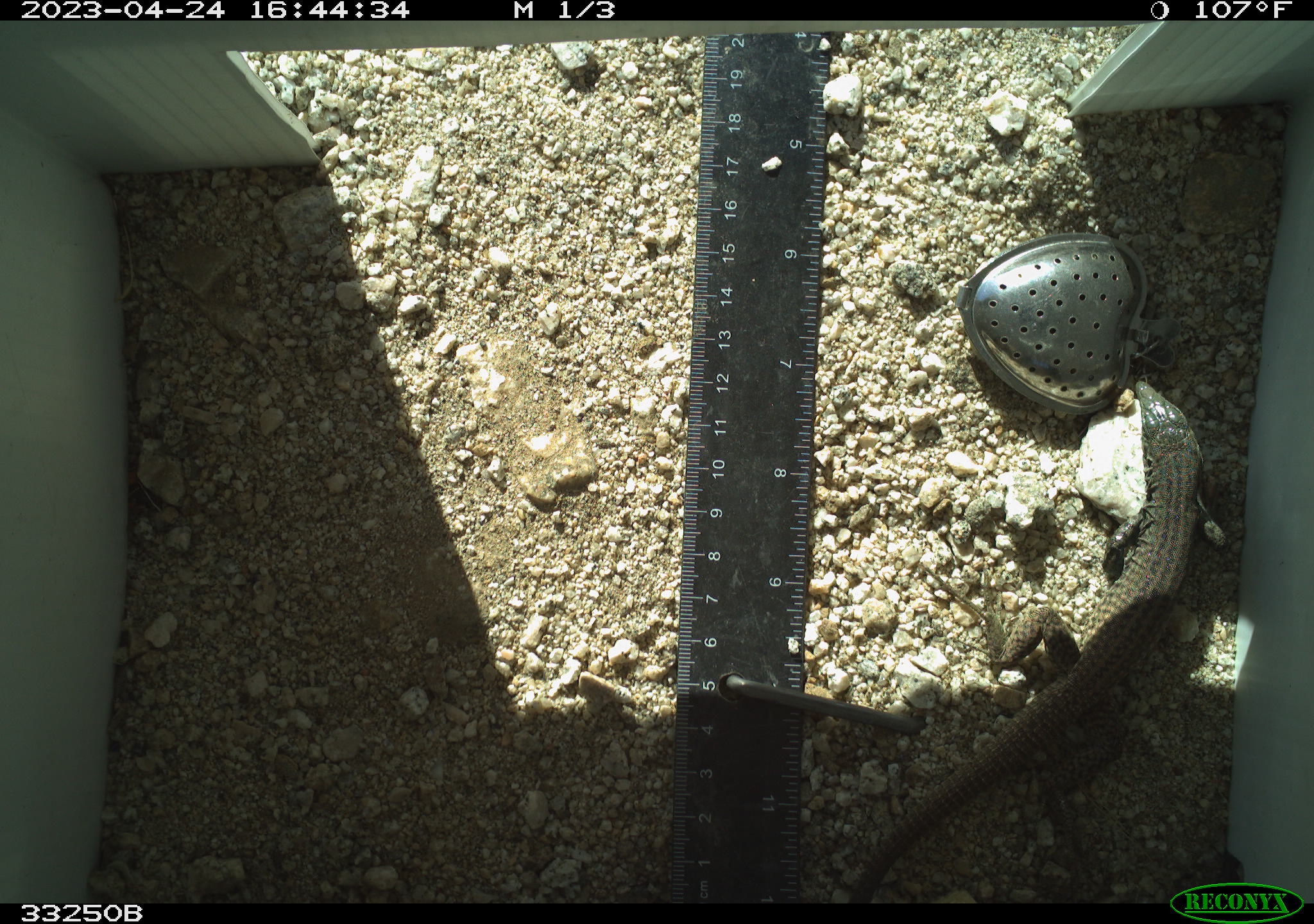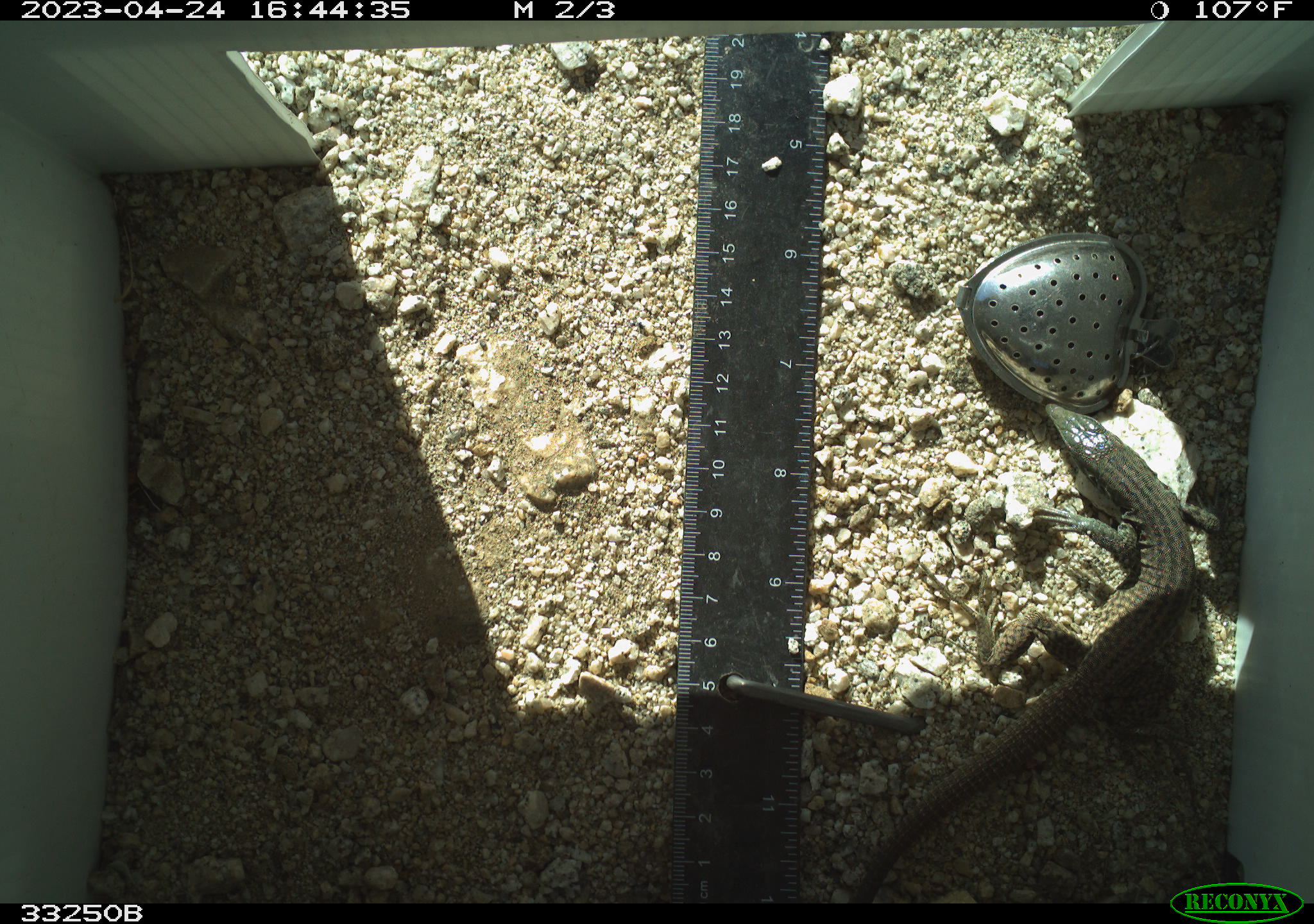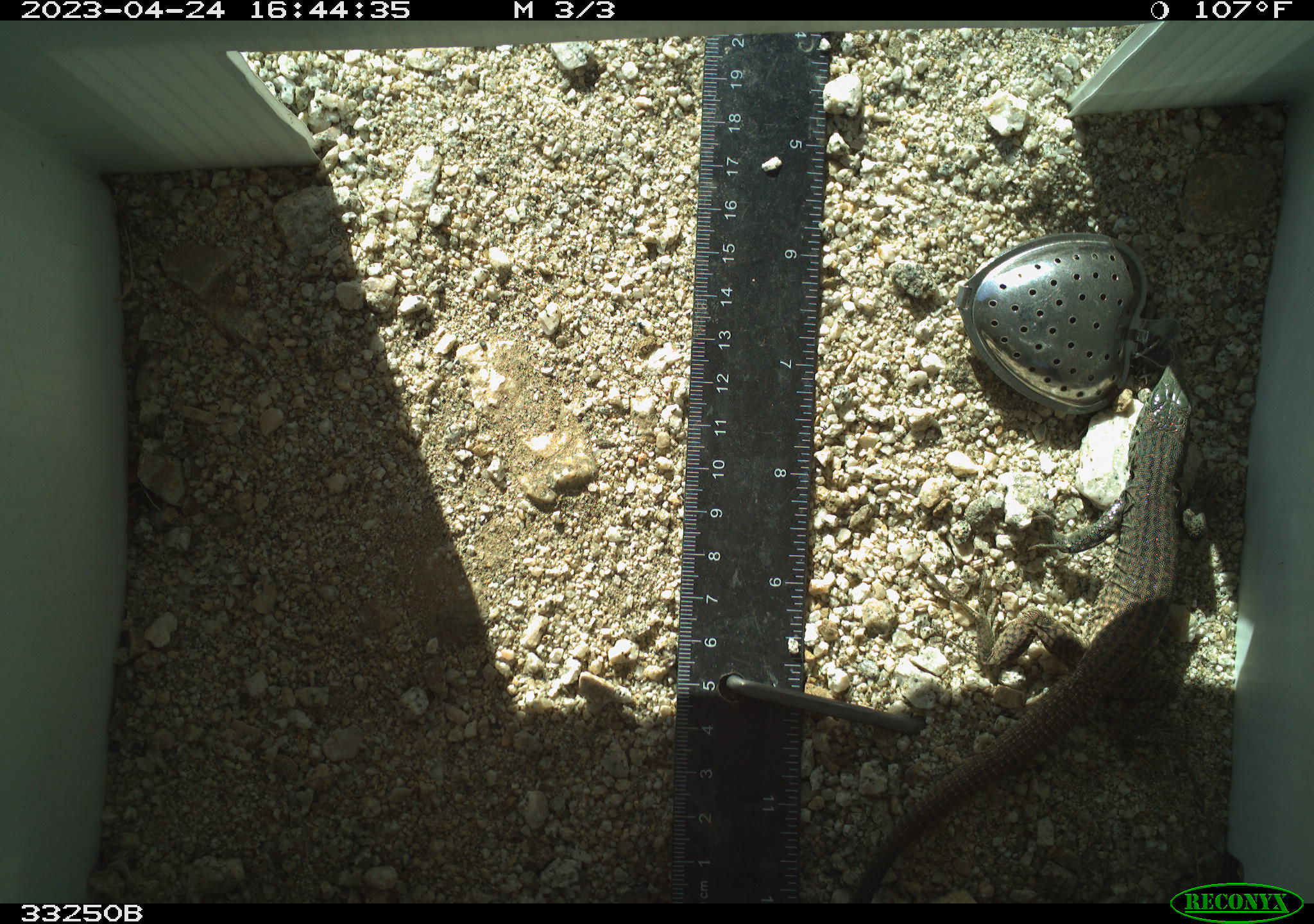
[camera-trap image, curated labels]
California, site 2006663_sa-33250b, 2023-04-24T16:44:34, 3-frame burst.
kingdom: Animalia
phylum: Chordata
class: Reptilia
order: Squamata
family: Teiidae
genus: Aspidoscelis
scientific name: Aspidoscelis tigris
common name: western whiptail